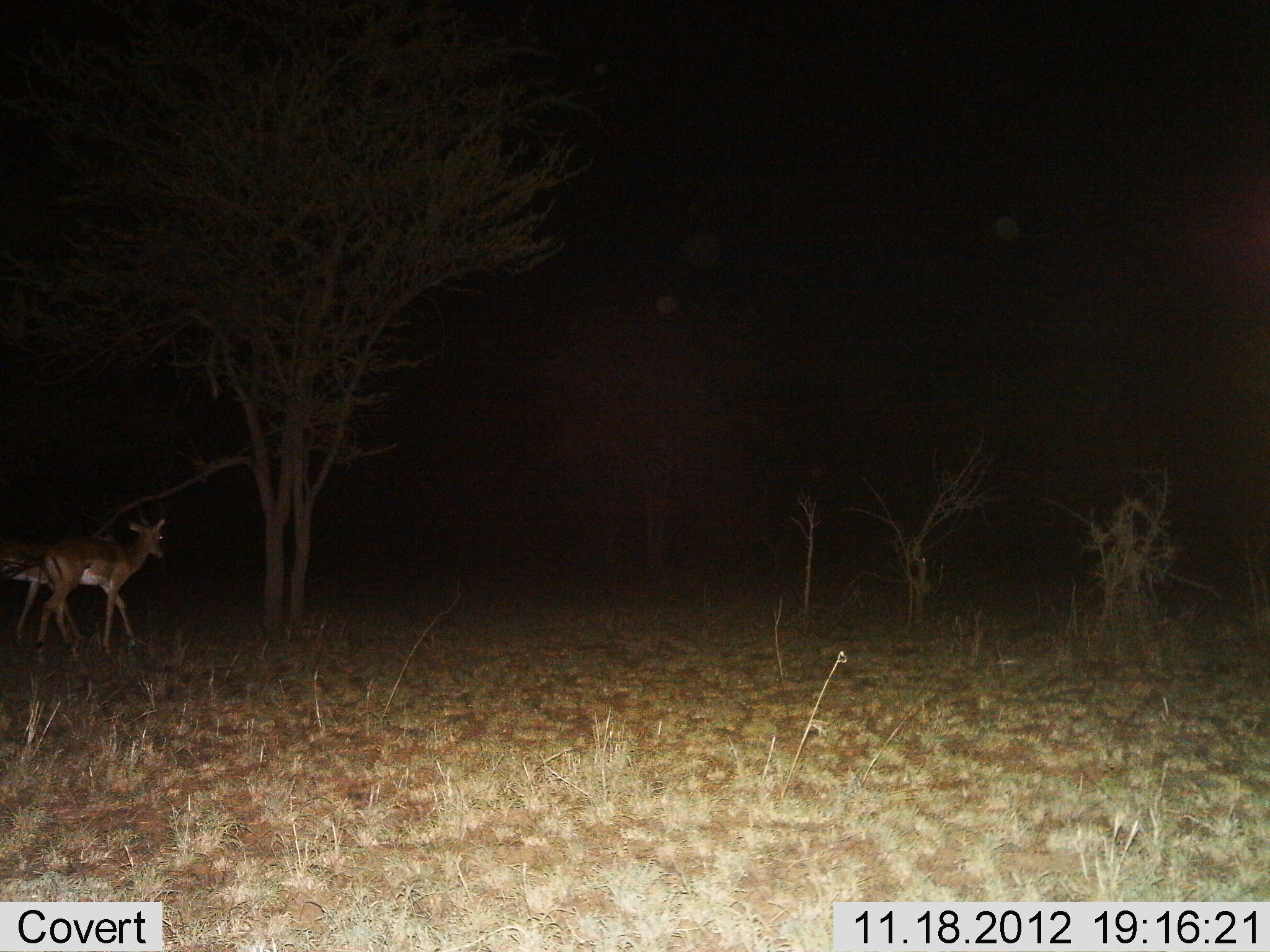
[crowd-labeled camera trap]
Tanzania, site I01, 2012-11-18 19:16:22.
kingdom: Animalia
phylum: Chordata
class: Mammalia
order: Artiodactyla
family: Bovidae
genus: Aepyceros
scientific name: Aepyceros melampus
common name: impala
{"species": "impala (Aepyceros melampus)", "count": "2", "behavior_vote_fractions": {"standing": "0%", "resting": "0%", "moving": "100%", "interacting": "0%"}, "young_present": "0%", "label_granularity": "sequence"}